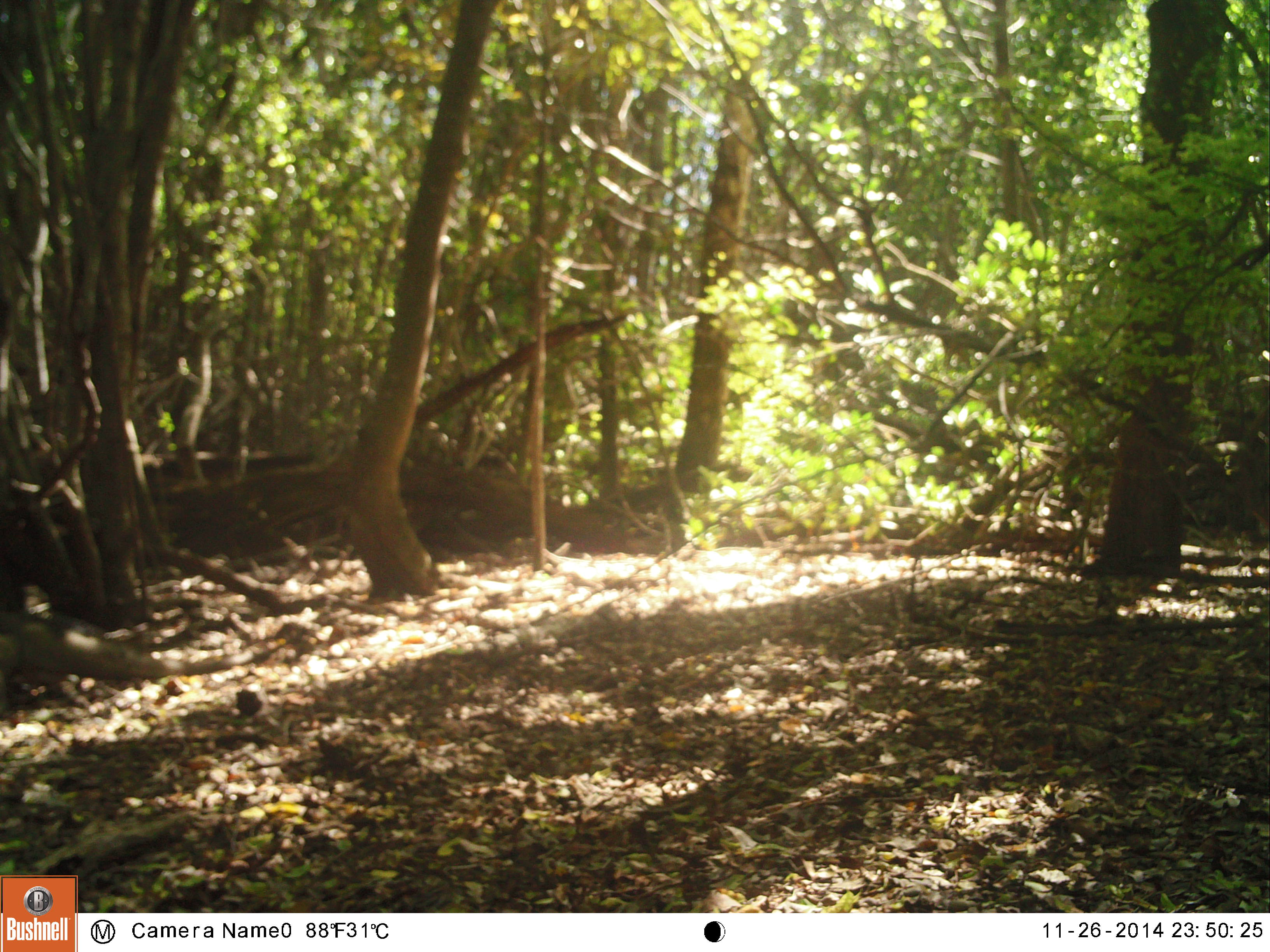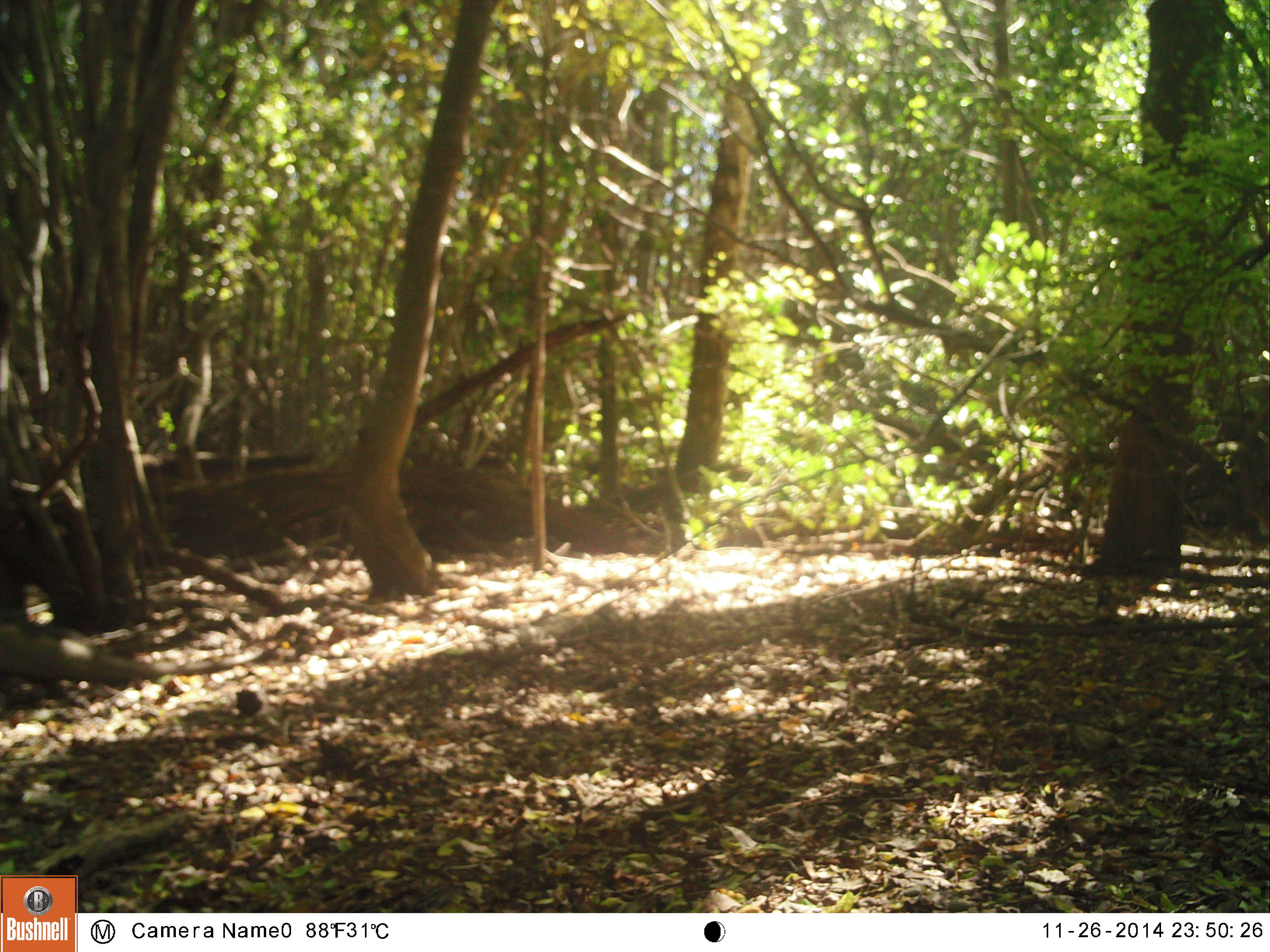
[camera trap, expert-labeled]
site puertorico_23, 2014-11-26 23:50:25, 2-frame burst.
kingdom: Animalia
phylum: Chordata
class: Reptilia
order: Squamata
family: Iguanidae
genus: Iguana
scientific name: Iguana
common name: typical iguanas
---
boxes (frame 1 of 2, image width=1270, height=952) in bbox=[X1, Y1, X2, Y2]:
iguana: bbox=[0, 595, 165, 703]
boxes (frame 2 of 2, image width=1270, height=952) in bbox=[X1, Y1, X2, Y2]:
iguana: bbox=[2, 596, 250, 691]